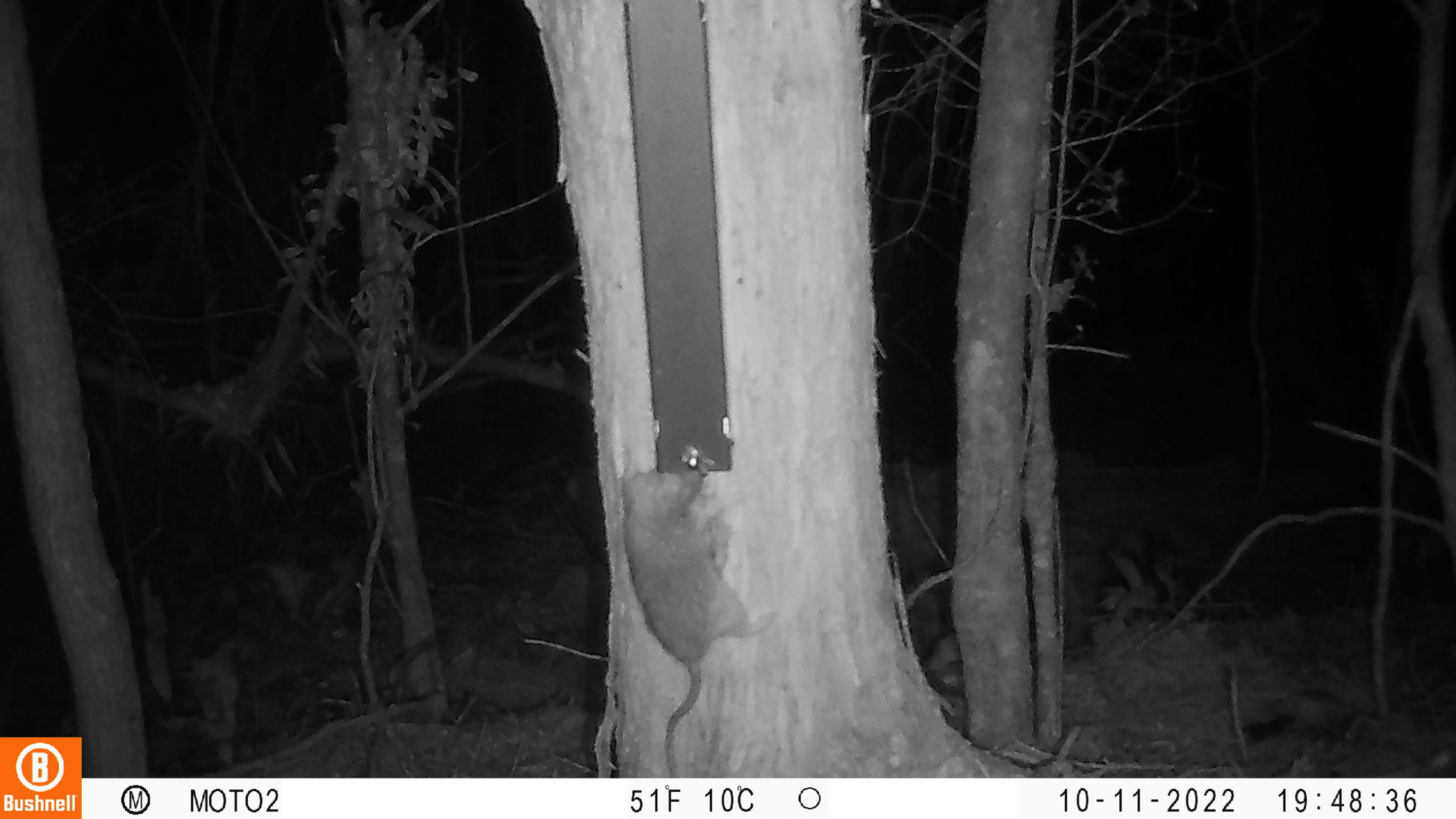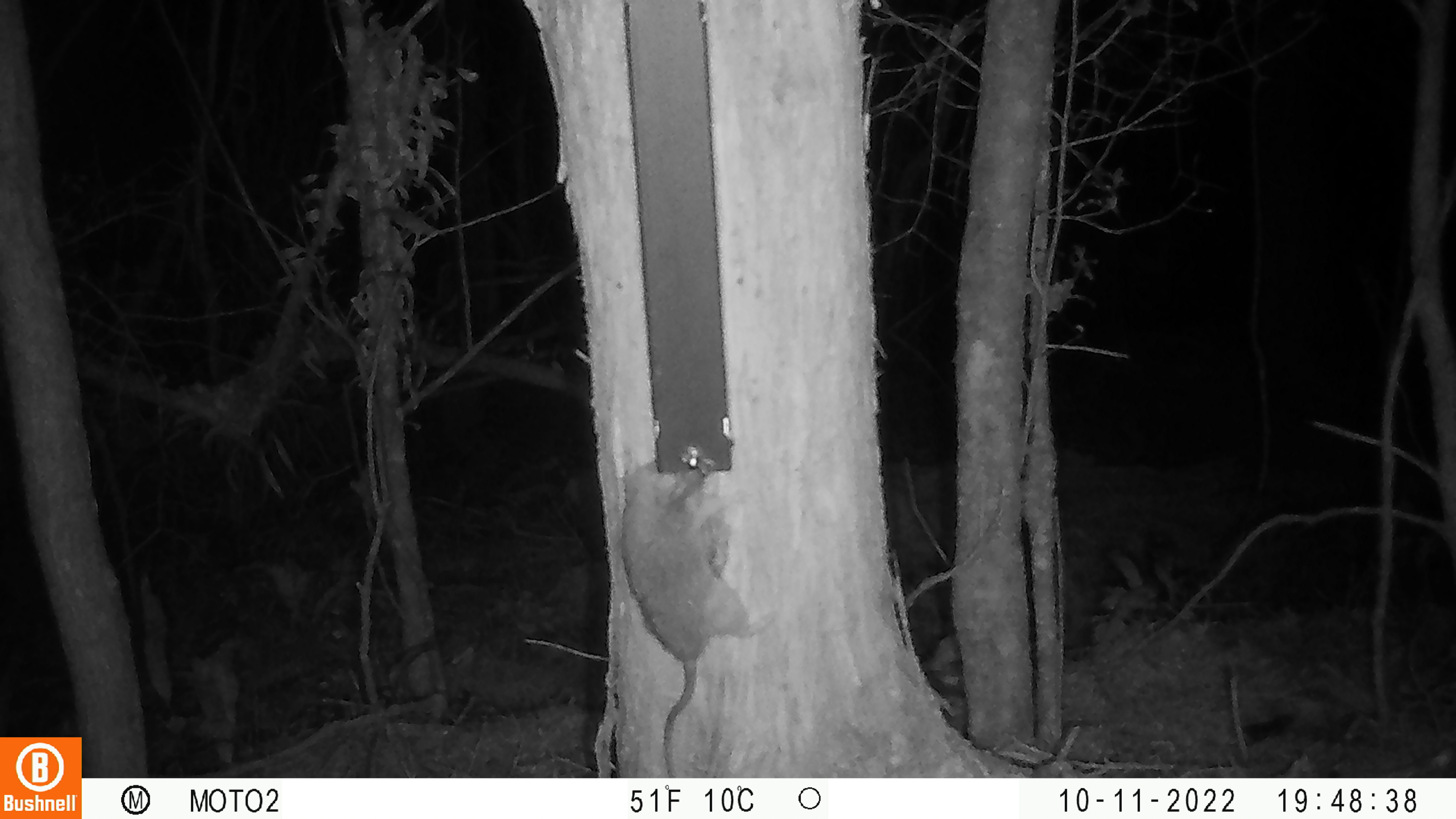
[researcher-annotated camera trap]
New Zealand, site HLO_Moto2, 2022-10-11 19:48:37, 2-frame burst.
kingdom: Animalia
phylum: Chordata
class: Mammalia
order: Rodentia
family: Muridae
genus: Rattus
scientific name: Rattus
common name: rat